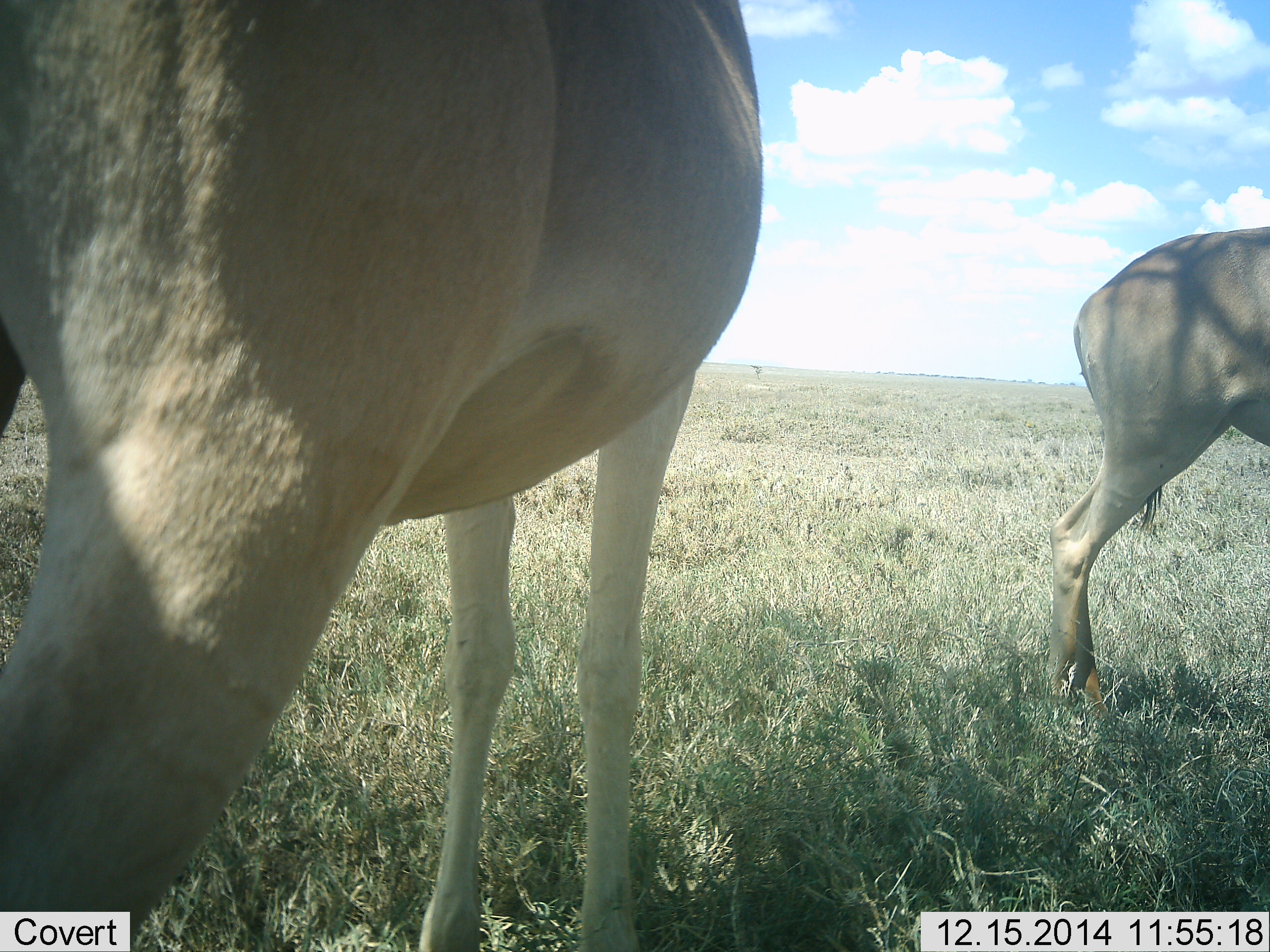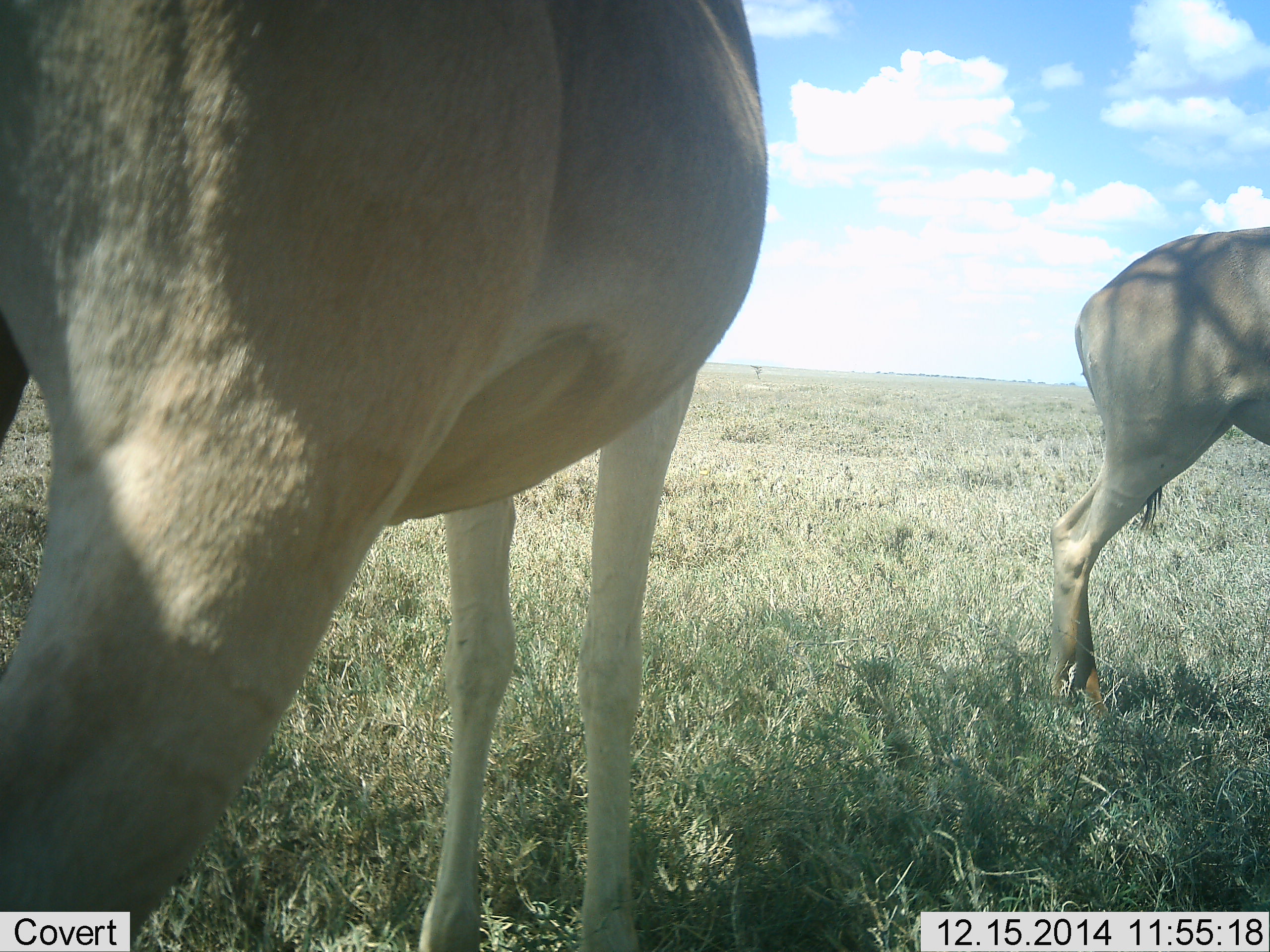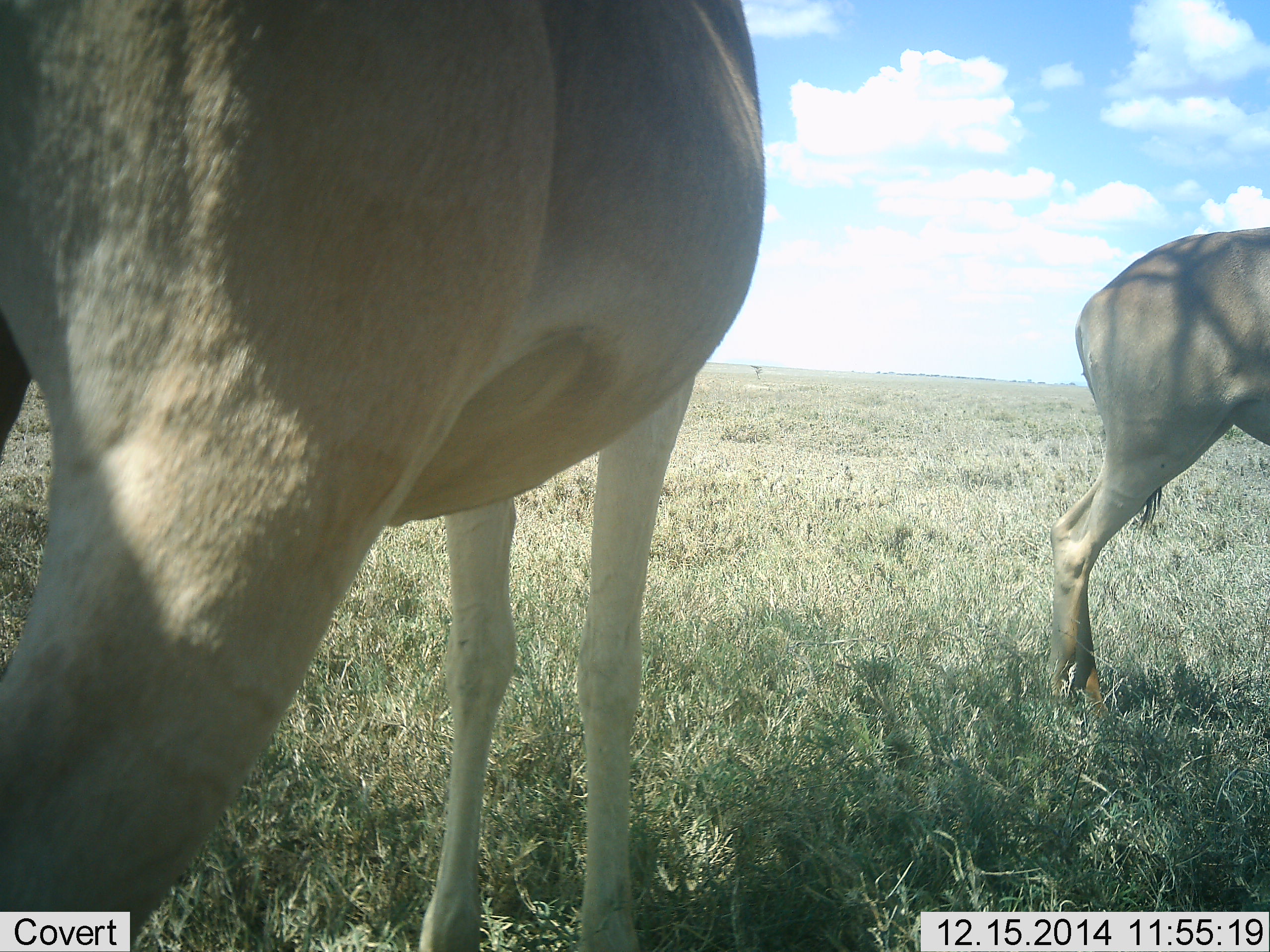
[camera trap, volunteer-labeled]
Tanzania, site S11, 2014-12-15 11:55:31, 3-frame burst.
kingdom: Animalia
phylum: Chordata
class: Mammalia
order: Artiodactyla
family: Bovidae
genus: Alcelaphus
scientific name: Alcelaphus buselaphus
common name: hartebeest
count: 2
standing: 100%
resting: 10%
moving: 0%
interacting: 0%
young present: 0%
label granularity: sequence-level